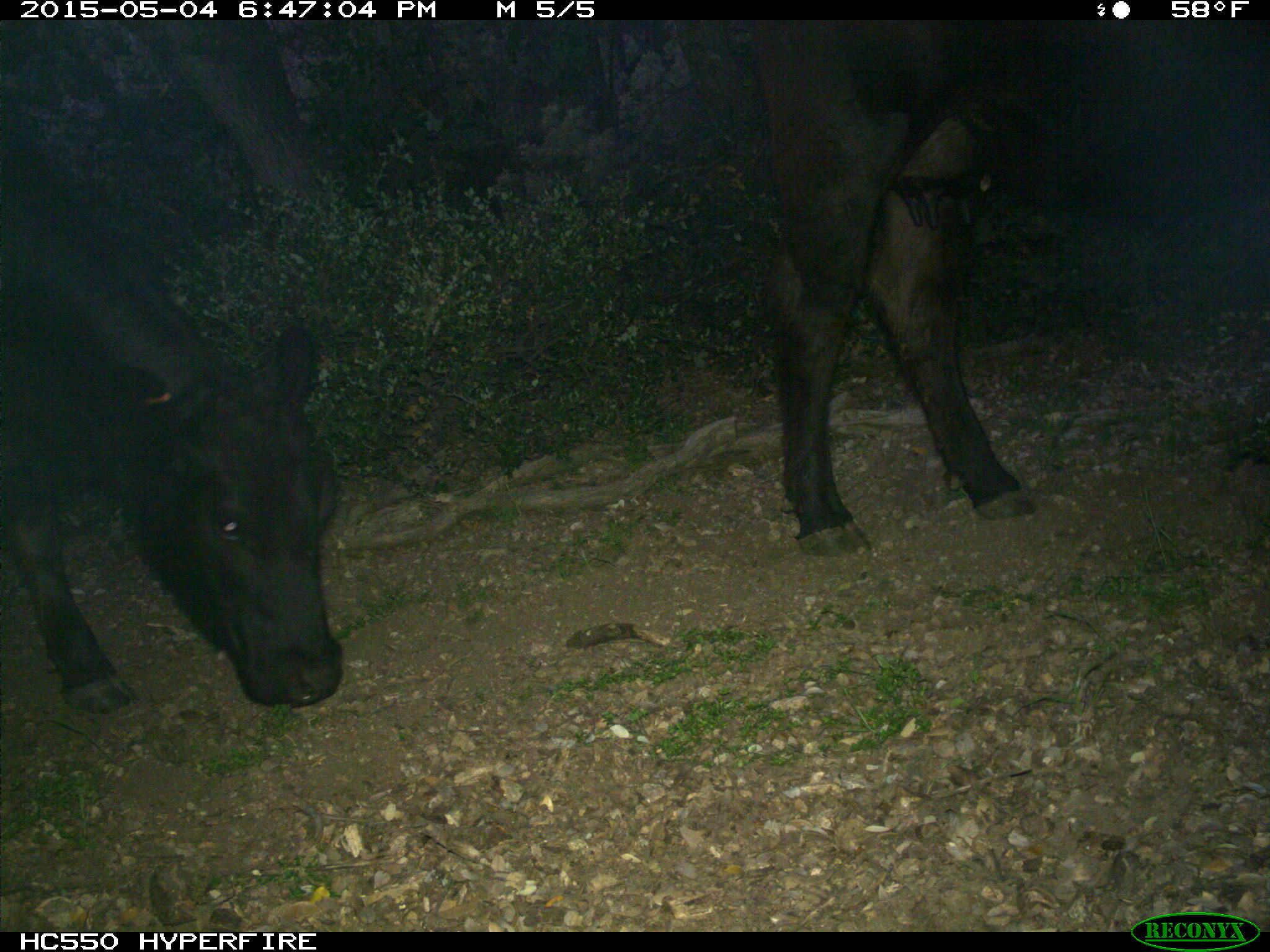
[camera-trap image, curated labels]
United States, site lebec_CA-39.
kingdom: Animalia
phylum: Chordata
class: Mammalia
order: Artiodactyla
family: Bovidae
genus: Bos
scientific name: Bos taurus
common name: domestic cow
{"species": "Bos taurus (domestic cow)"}